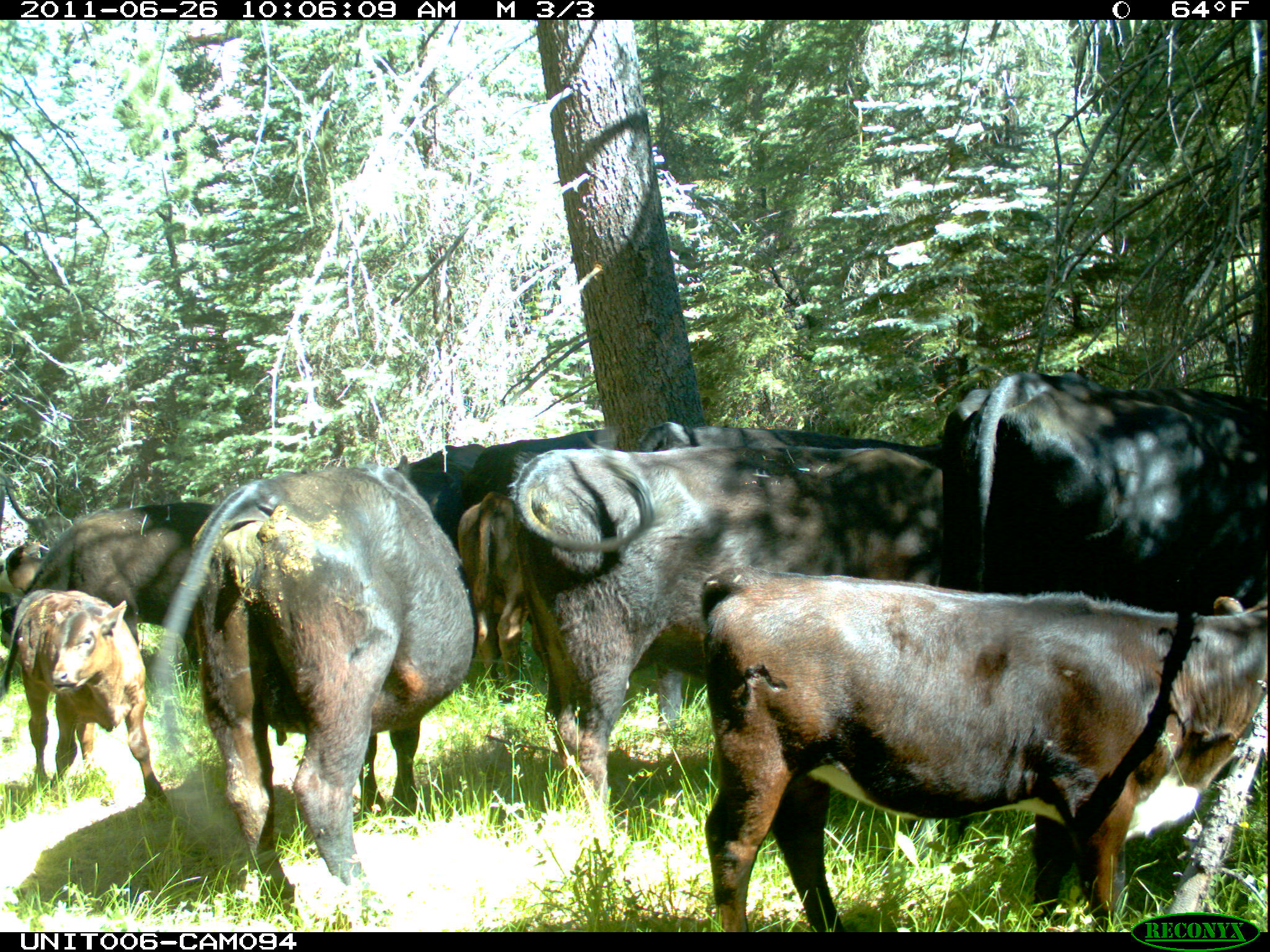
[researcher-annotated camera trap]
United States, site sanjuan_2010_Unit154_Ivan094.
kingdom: Animalia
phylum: Chordata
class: Mammalia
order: Artiodactyla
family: Bovidae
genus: Bos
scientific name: Bos taurus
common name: domestic cow